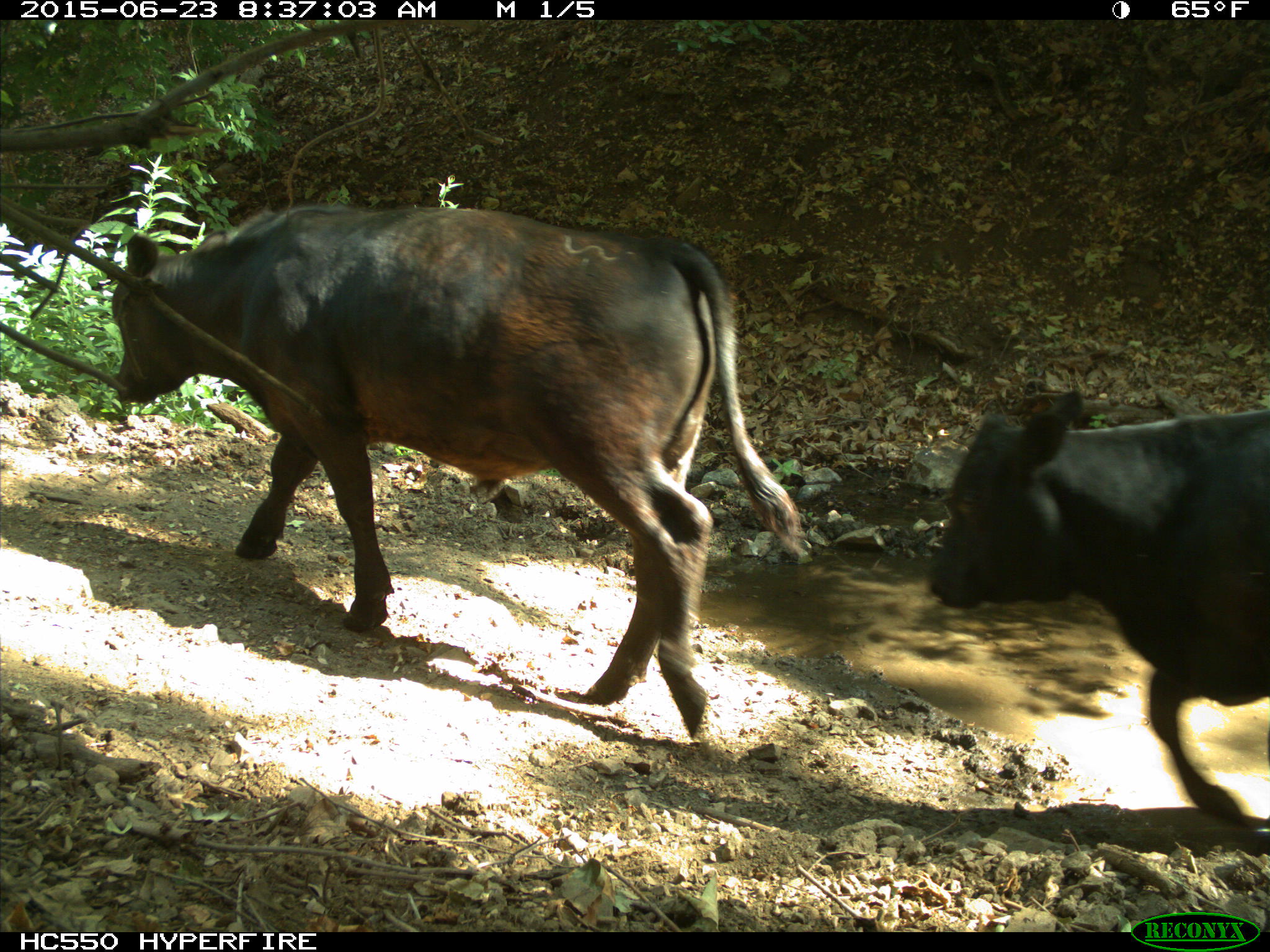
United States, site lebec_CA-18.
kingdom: Animalia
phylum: Chordata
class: Mammalia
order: Artiodactyla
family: Bovidae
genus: Bos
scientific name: Bos taurus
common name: domestic cow